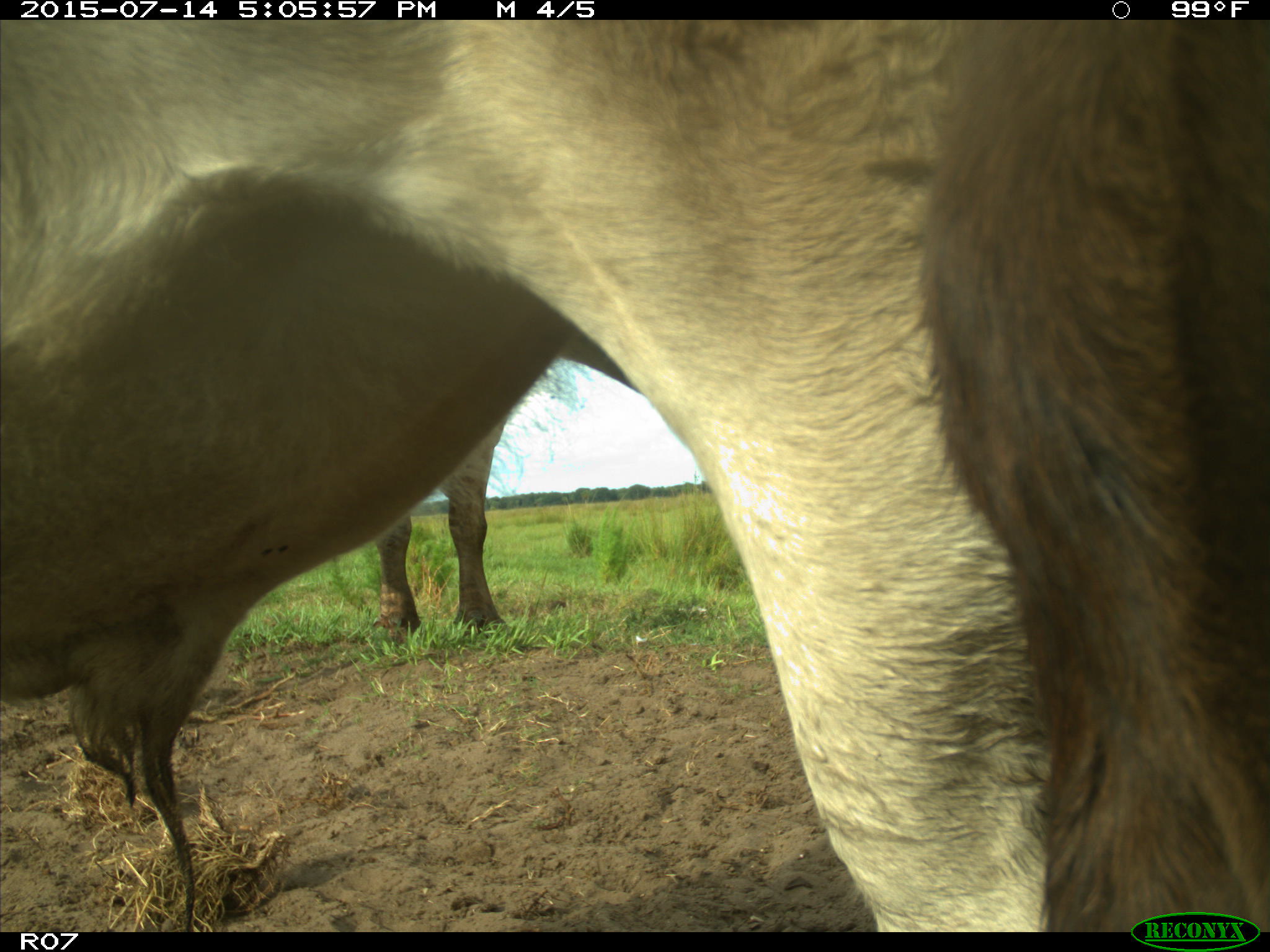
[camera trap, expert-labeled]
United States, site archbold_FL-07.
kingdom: Animalia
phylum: Chordata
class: Mammalia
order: Artiodactyla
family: Bovidae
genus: Bos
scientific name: Bos taurus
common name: domestic cow